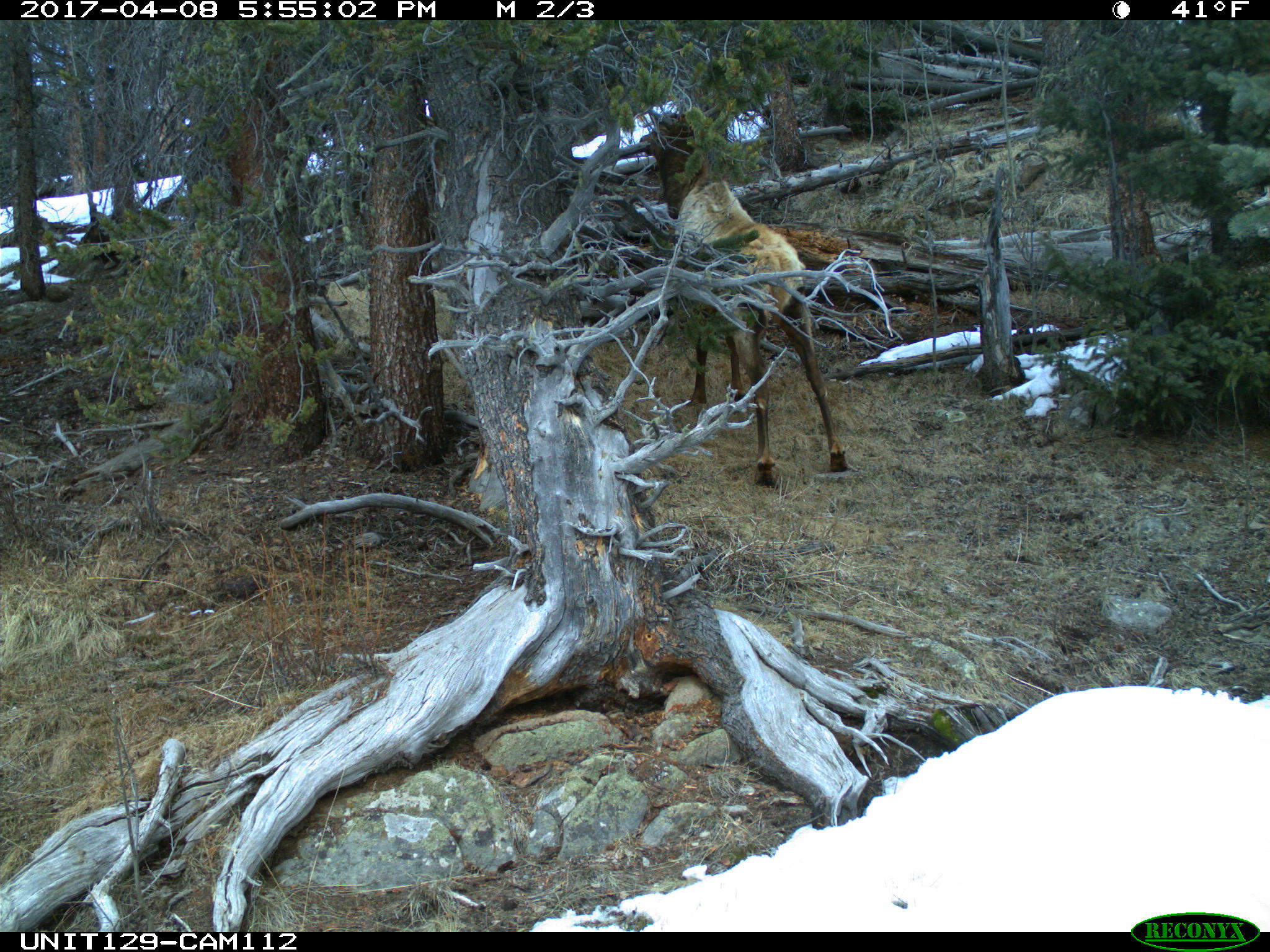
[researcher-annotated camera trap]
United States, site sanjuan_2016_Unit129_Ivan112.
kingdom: Animalia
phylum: Chordata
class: Mammalia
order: Artiodactyla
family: Cervidae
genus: Cervus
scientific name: Cervus elaphus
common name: red deer